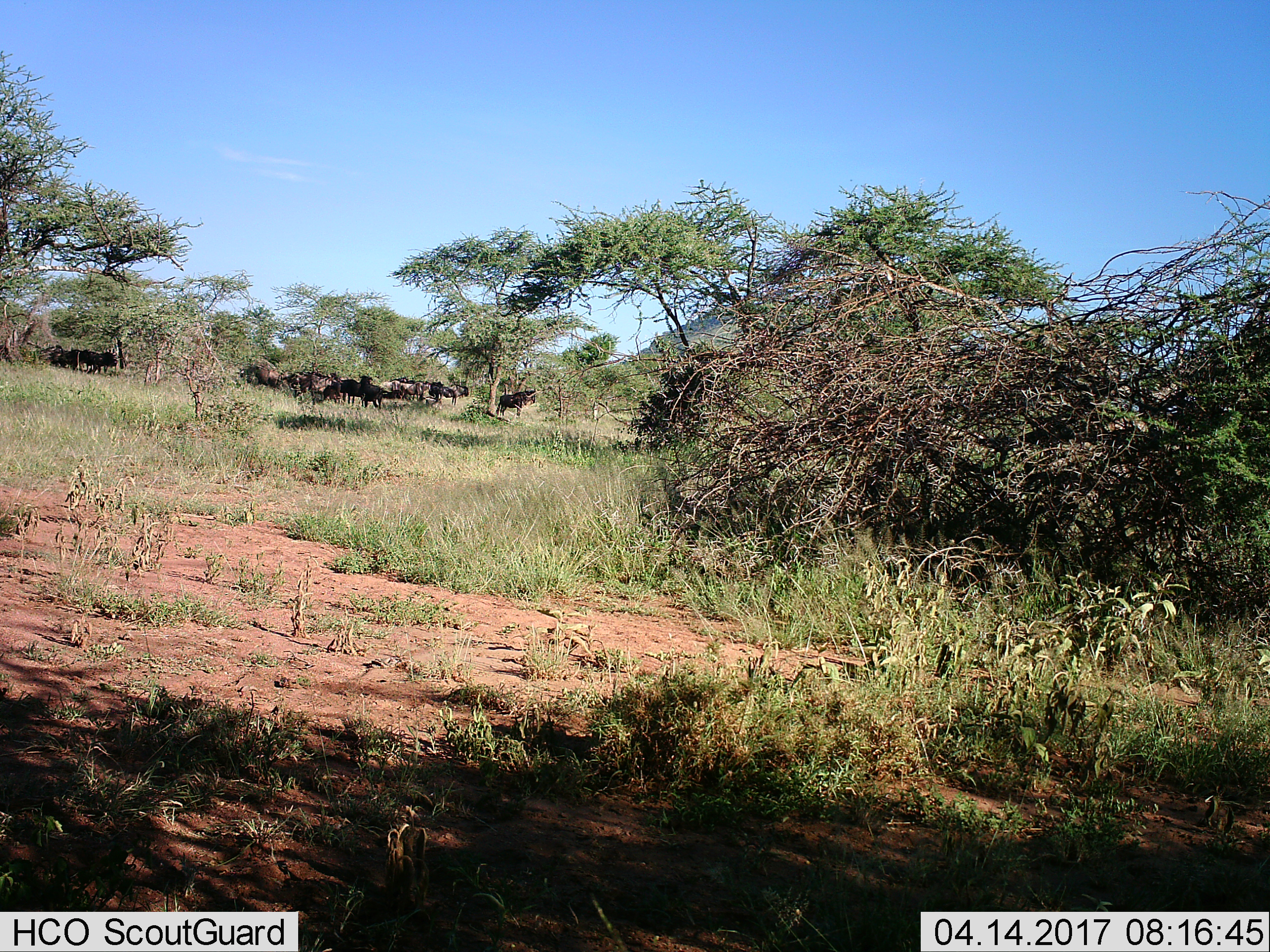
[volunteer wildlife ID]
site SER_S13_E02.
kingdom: Animalia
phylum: Chordata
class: Mammalia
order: Artiodactyla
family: Bovidae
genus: Connochaetes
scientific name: Connochaetes taurinus taurinus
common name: blue wildebeest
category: wildebeestblue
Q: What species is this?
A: Wildebeestblue (blue wildebeest) (Connochaetes taurinus taurinus).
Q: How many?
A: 11-50.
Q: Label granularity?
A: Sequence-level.